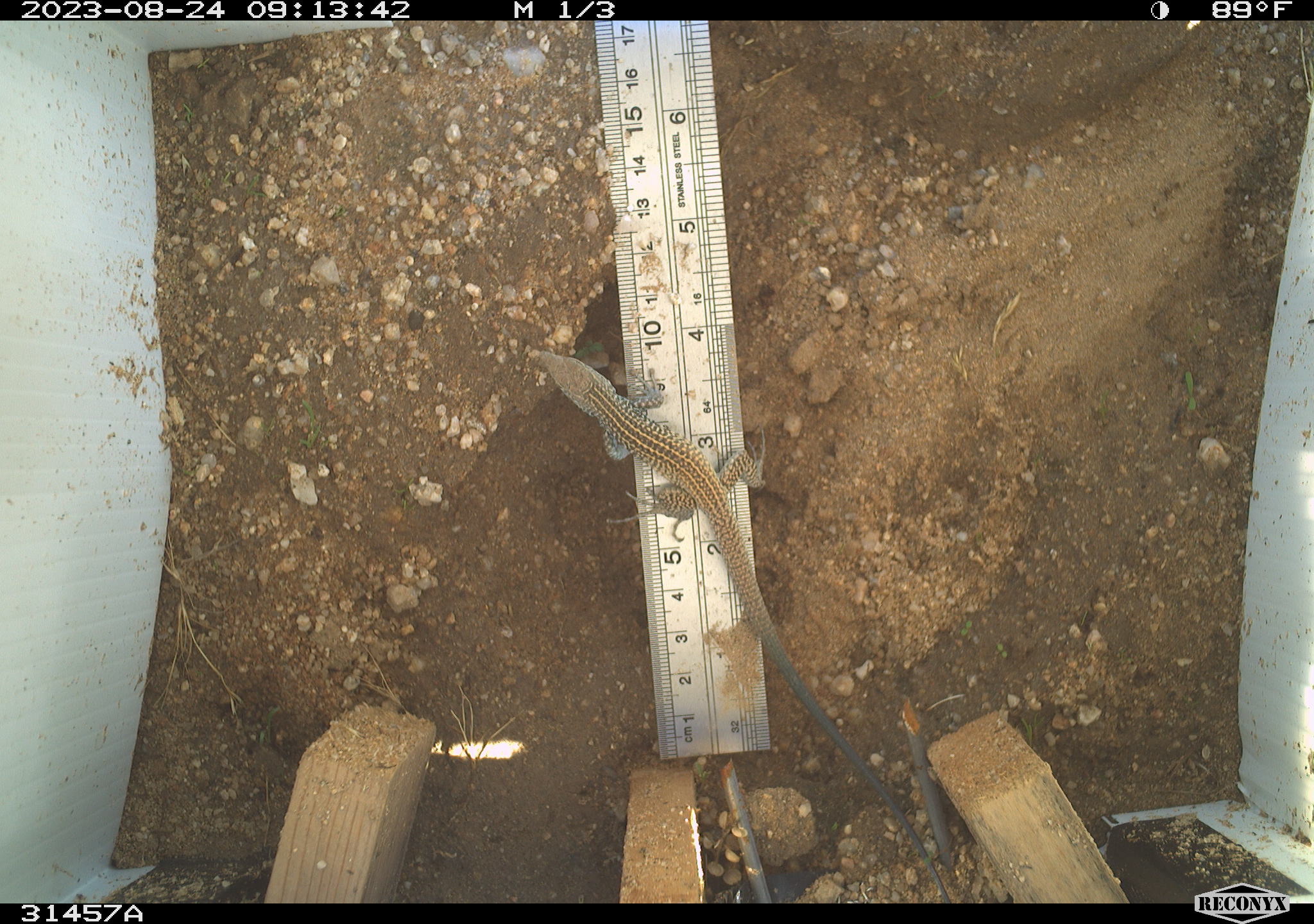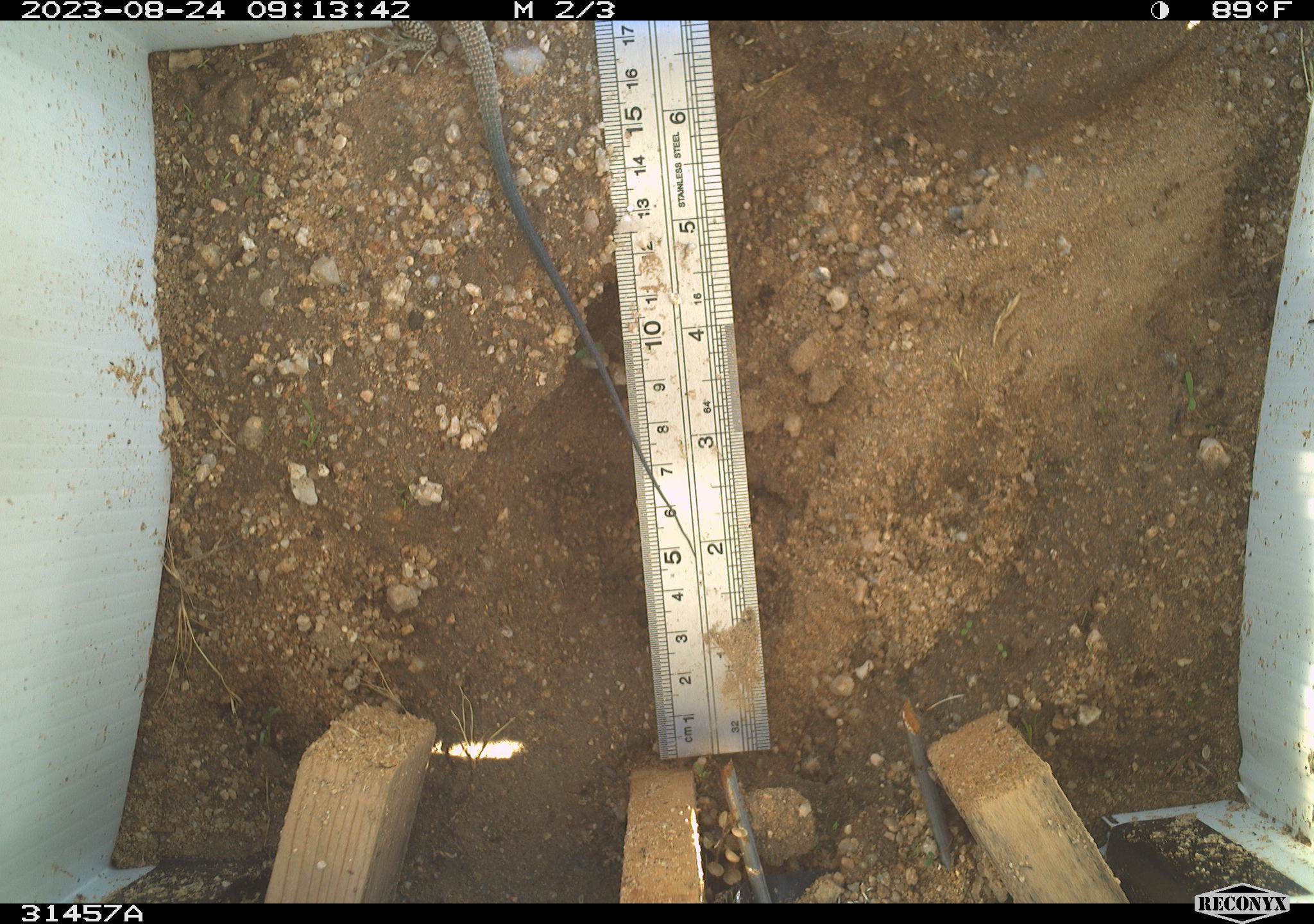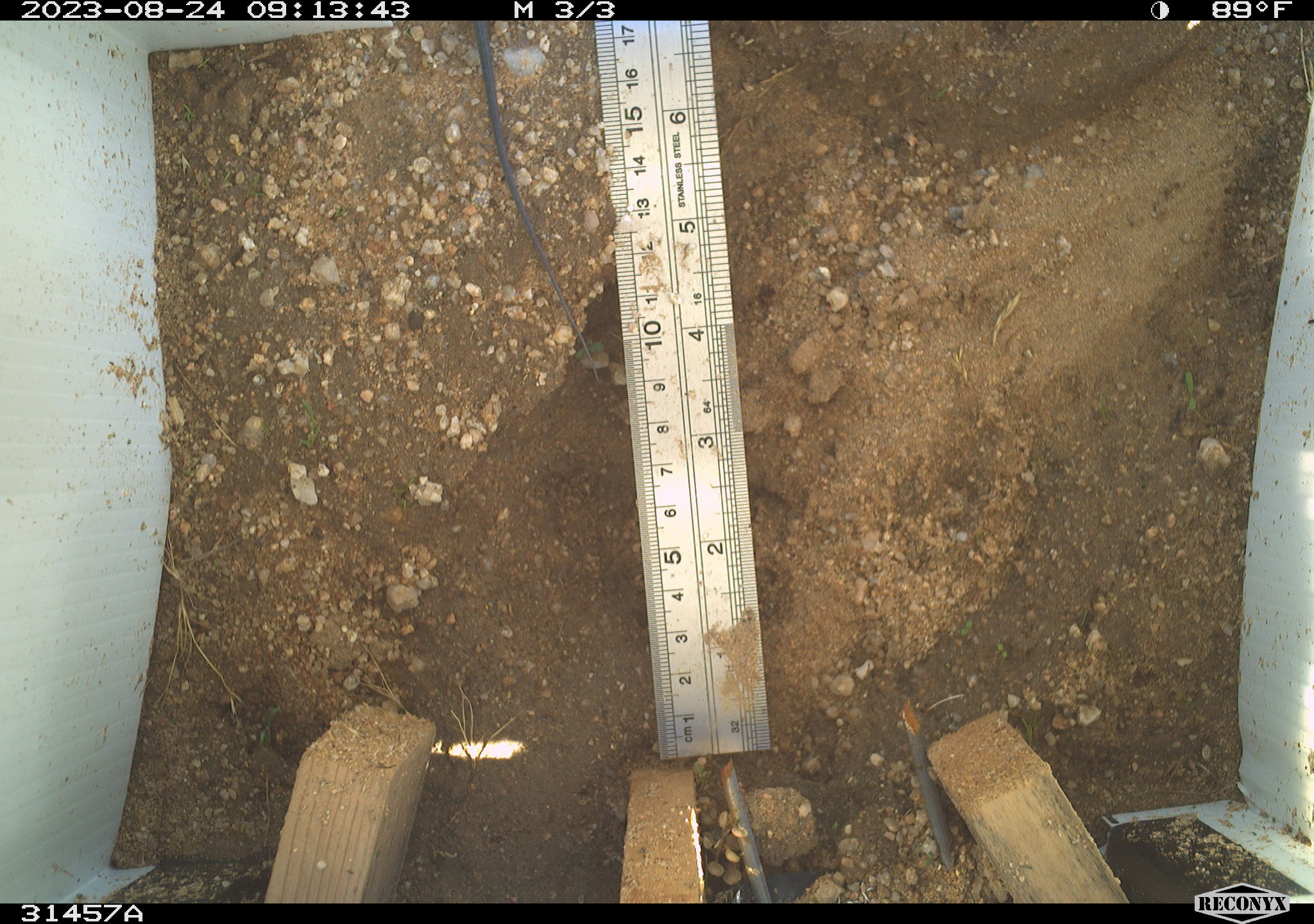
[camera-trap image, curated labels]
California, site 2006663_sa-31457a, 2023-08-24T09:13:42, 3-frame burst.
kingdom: Animalia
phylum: Chordata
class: Reptilia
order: Squamata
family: Teiidae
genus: Aspidoscelis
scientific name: Aspidoscelis tigris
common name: western whiptail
Western whiptail (Aspidoscelis tigris).